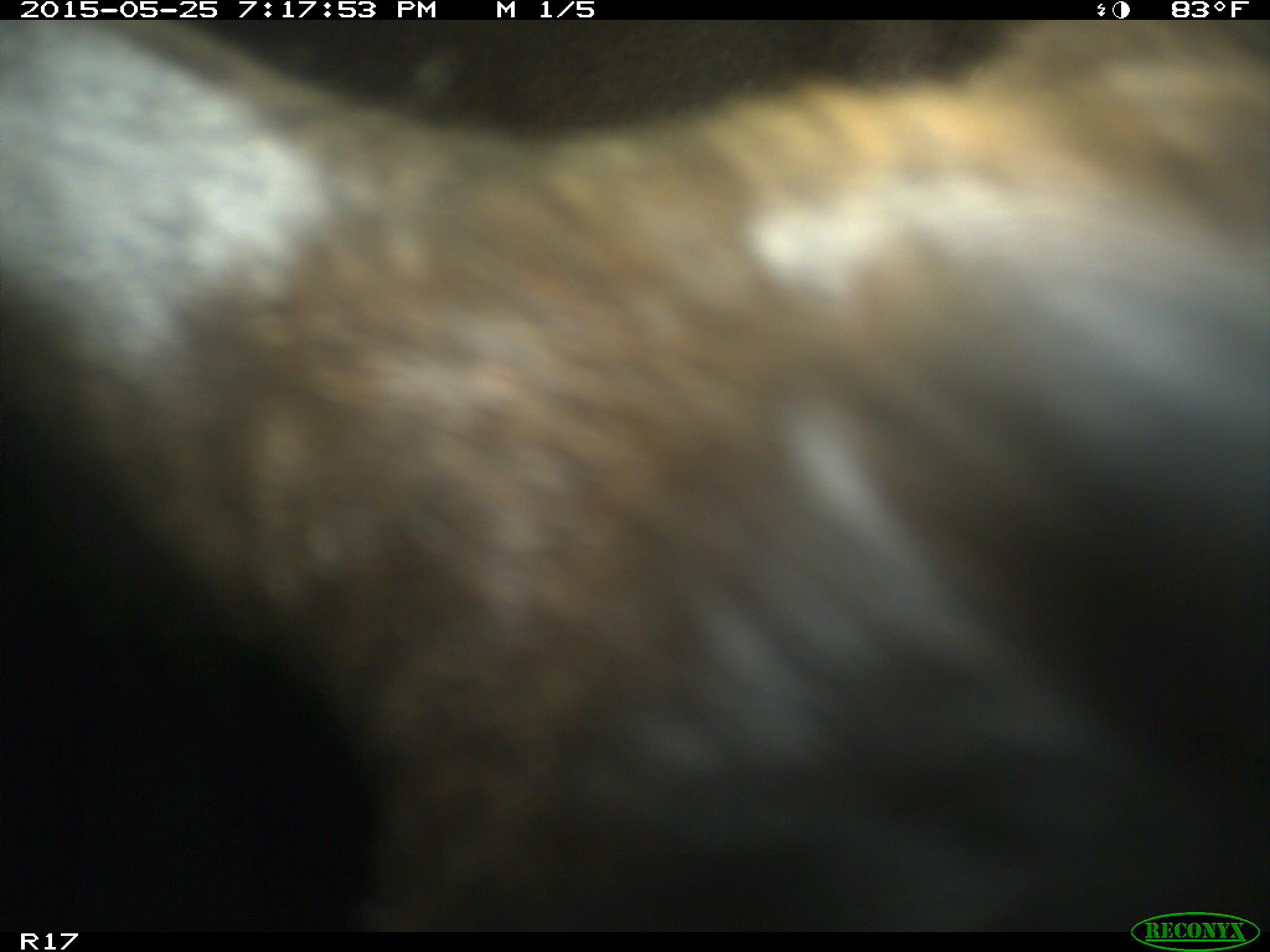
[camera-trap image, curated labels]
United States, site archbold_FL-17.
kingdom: Animalia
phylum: Chordata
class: Mammalia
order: Artiodactyla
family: Bovidae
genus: Bos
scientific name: Bos taurus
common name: domestic cow